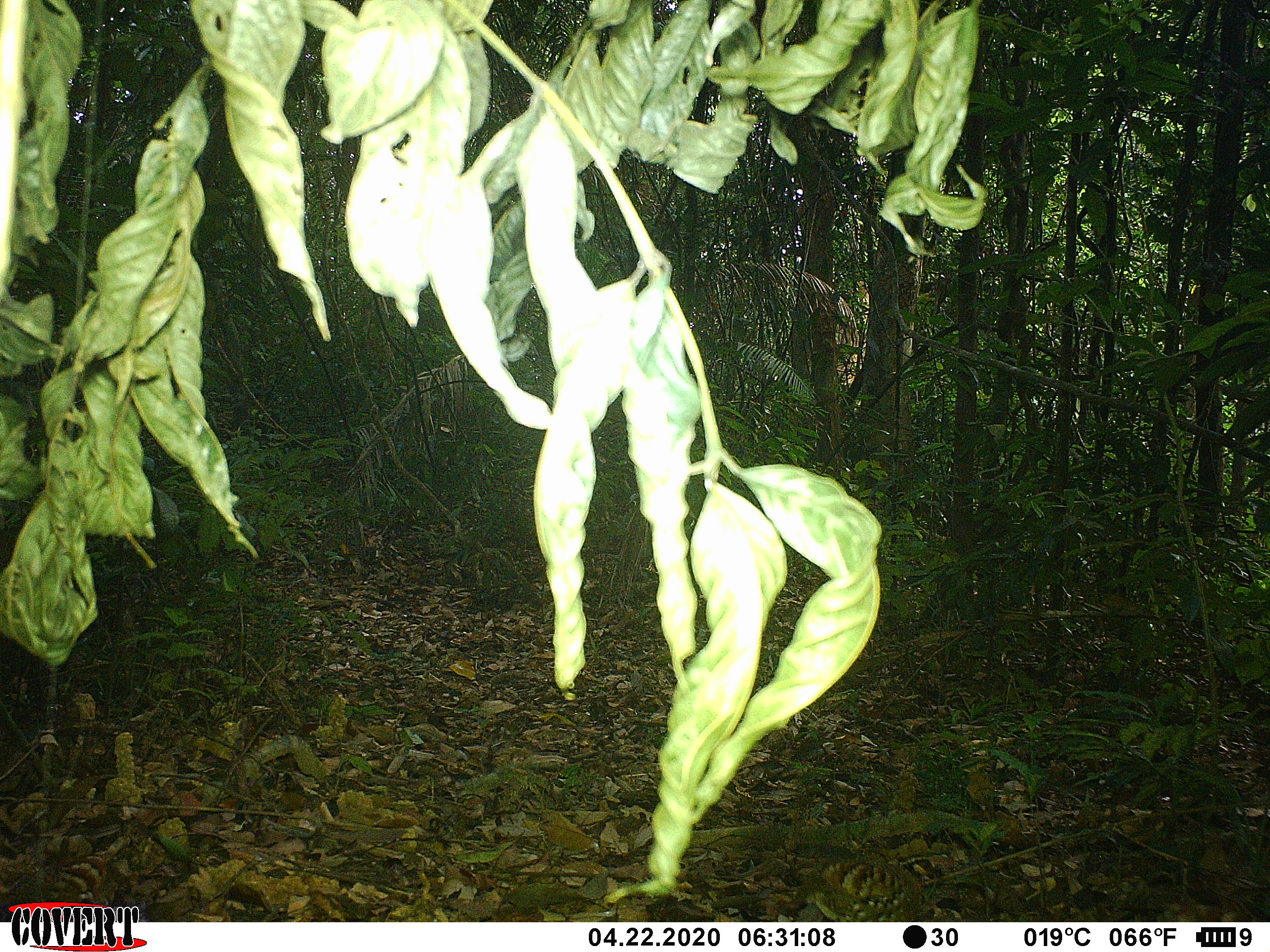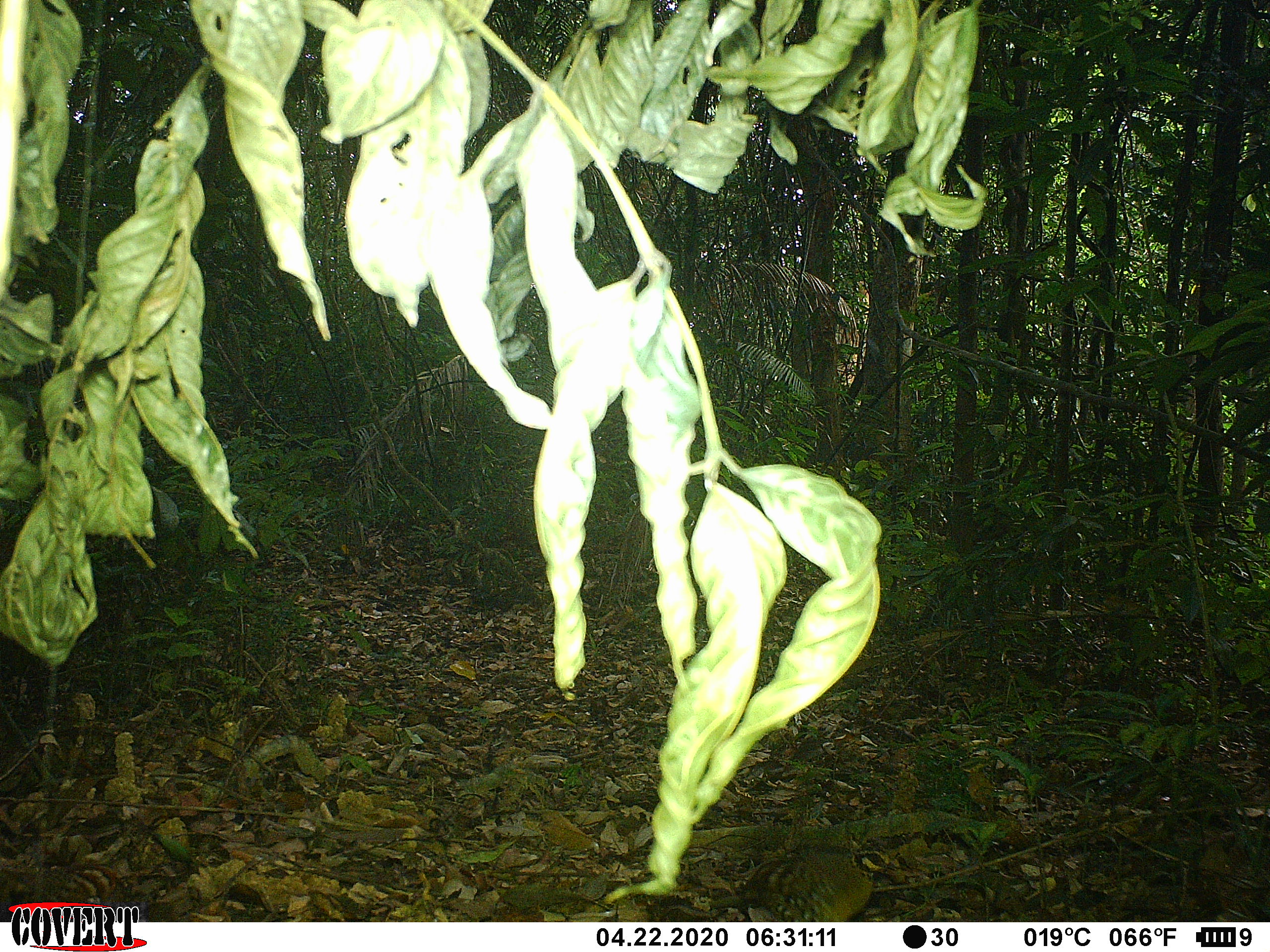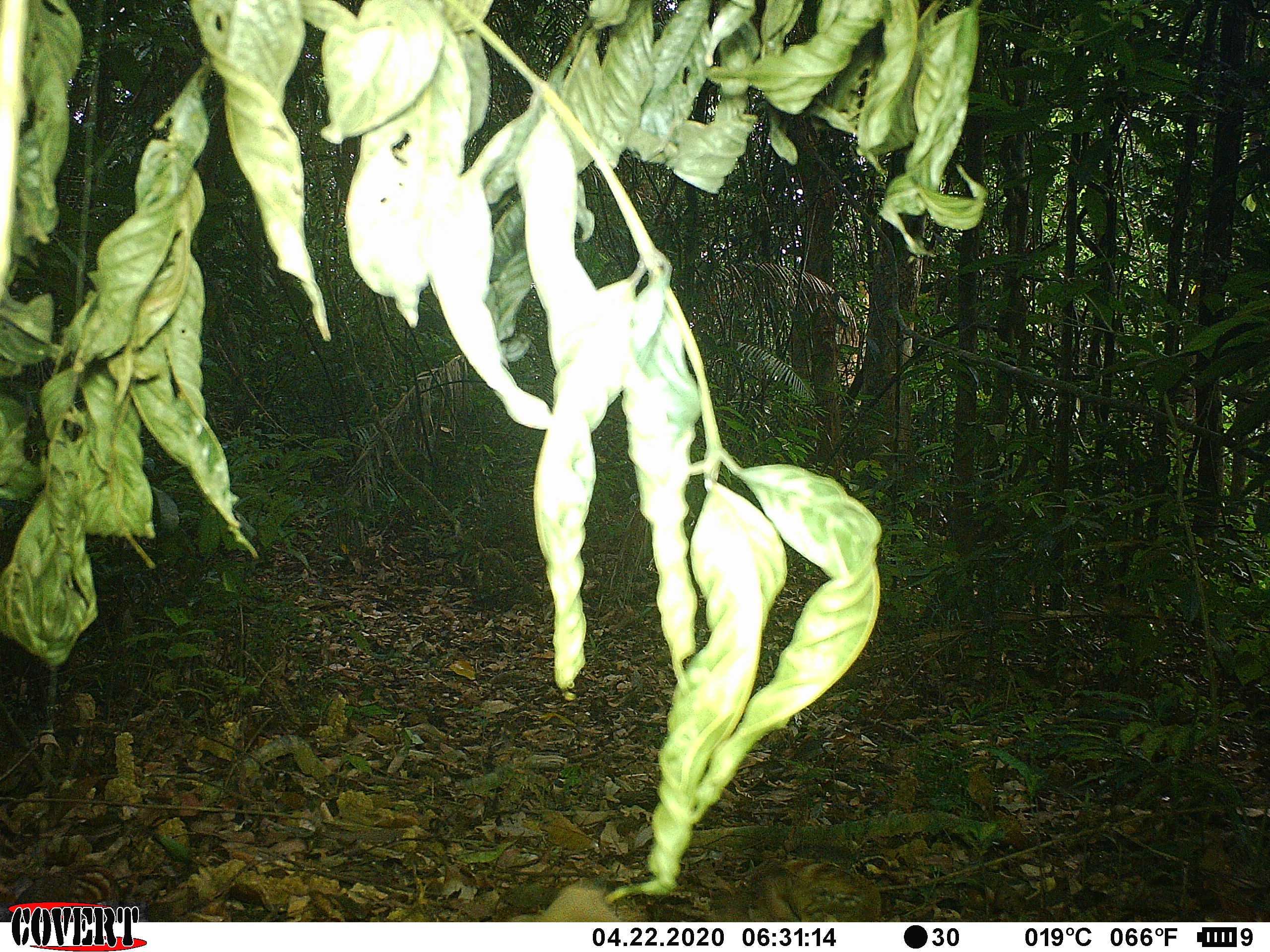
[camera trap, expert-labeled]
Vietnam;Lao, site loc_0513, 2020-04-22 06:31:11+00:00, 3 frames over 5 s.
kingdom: Animalia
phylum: Chordata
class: Aves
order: Galliformes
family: Phasianidae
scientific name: Phasianidae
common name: partridge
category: unidentified partridge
Unidentified partridge (partridge) (Phasianidae). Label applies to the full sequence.